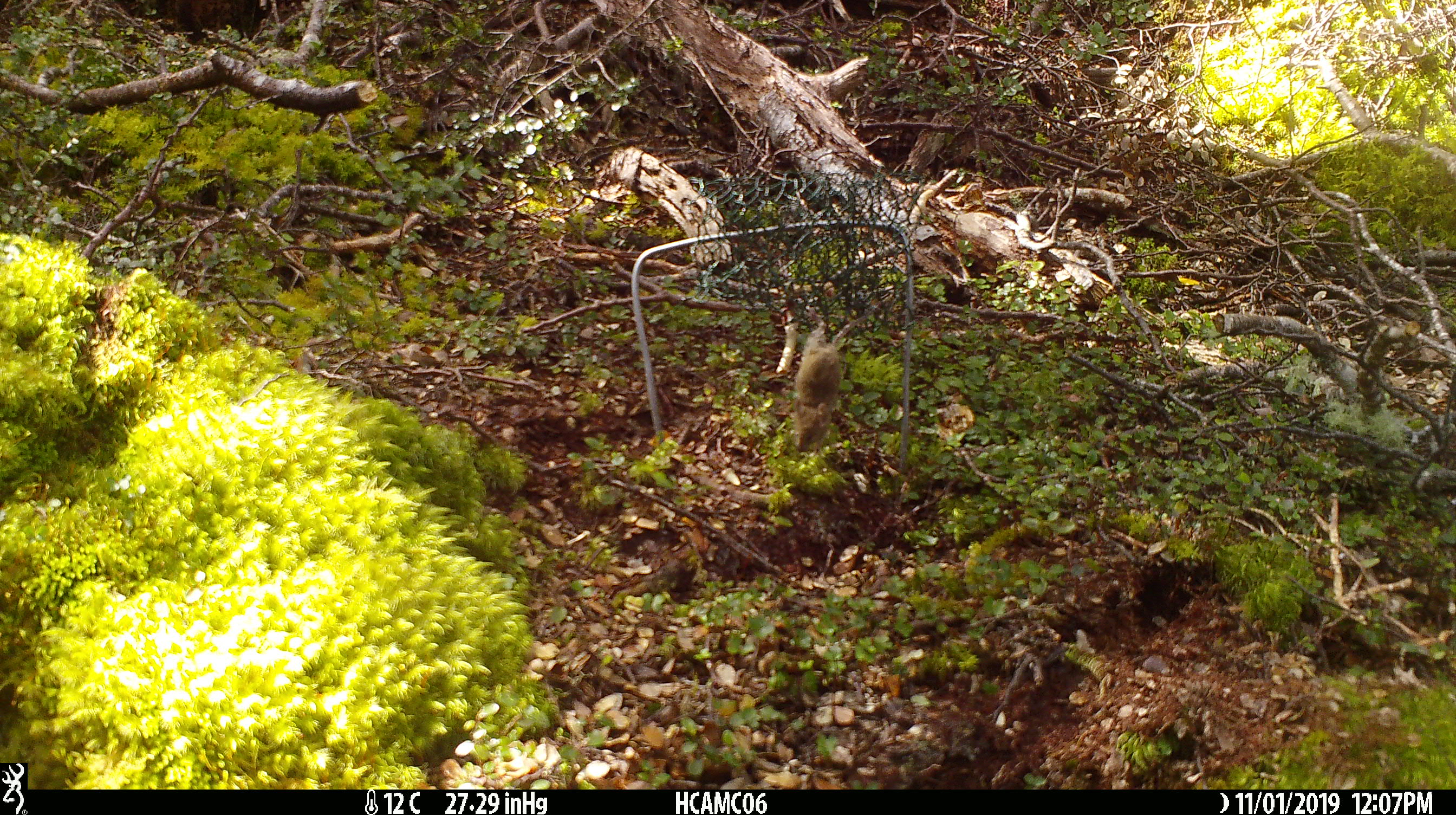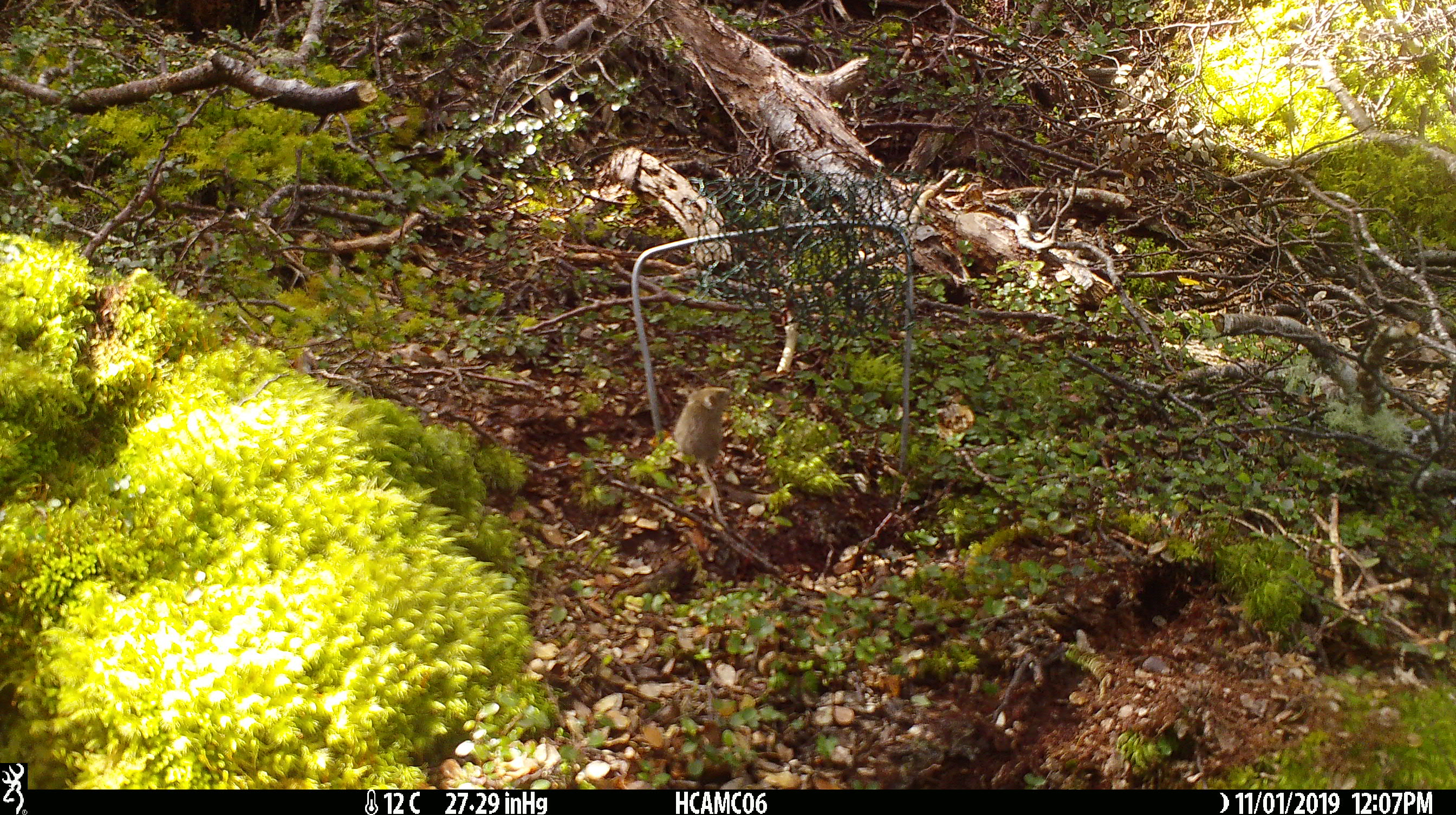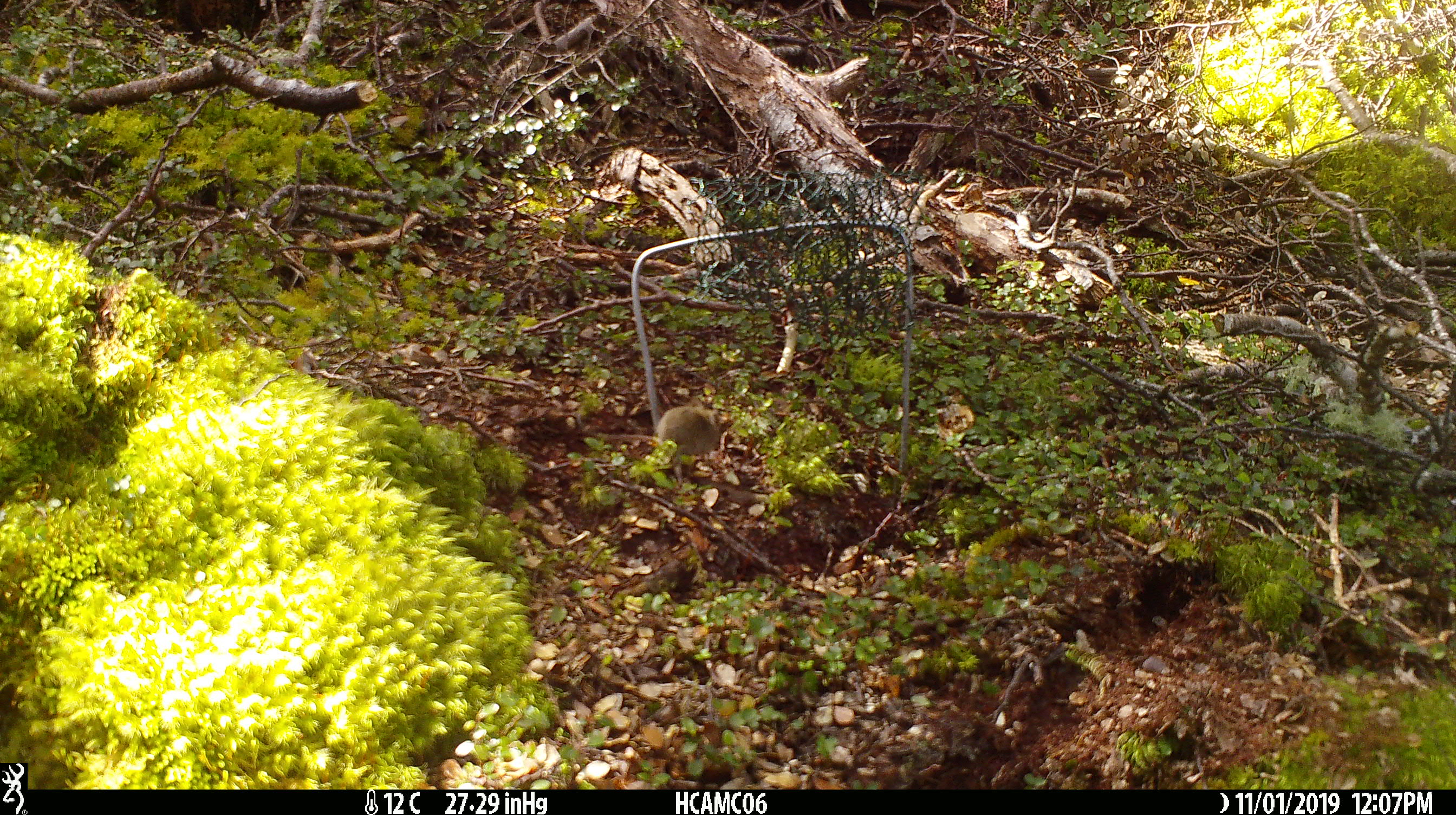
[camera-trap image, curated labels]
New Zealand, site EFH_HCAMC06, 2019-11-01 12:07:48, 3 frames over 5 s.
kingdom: Animalia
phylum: Chordata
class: Mammalia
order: Rodentia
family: Muridae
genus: Mus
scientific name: Mus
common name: mouse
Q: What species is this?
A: Mouse (Mus).